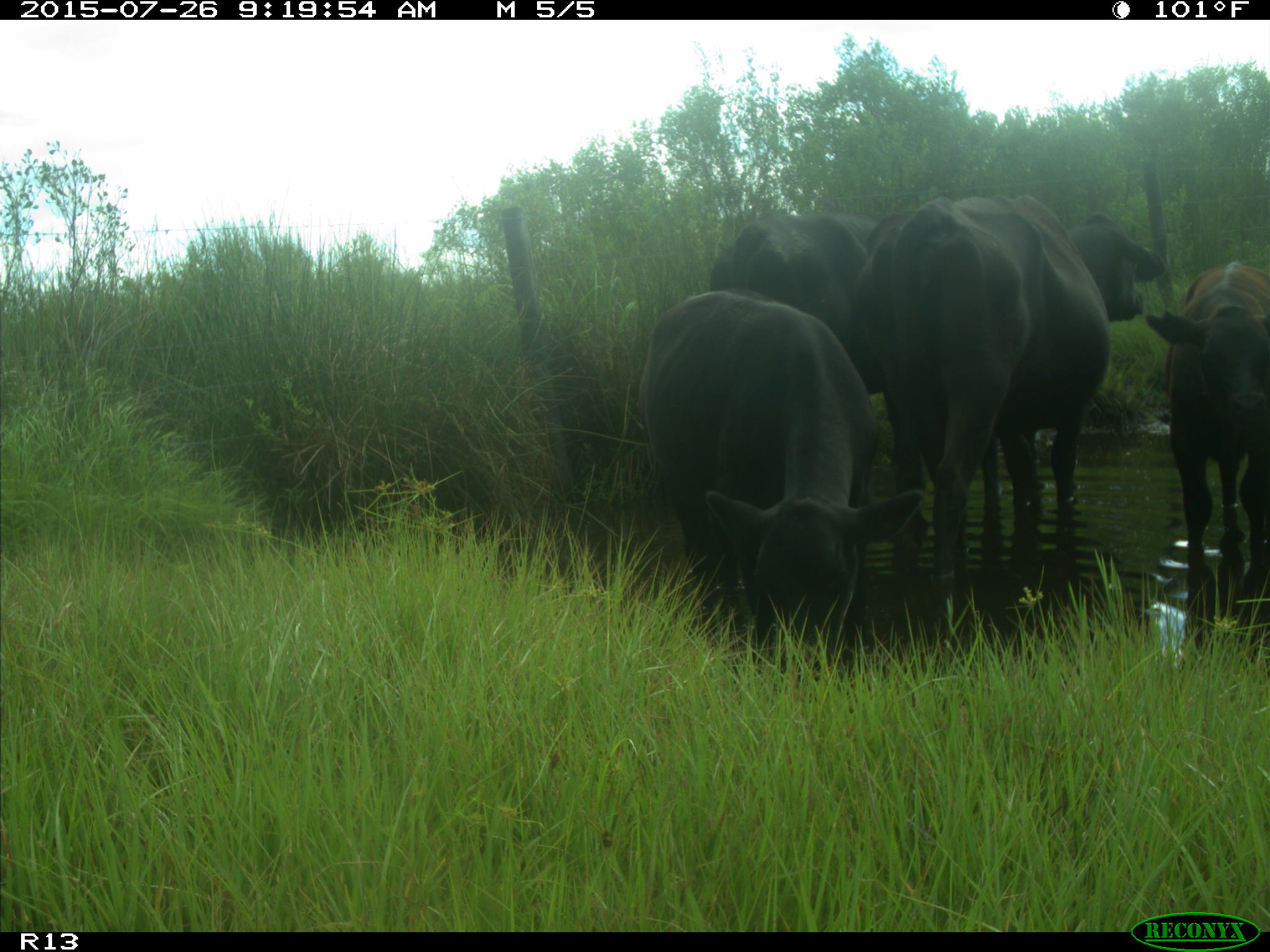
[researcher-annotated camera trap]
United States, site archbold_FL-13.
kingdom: Animalia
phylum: Chordata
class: Mammalia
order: Artiodactyla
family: Bovidae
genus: Bos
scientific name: Bos taurus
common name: domestic cow